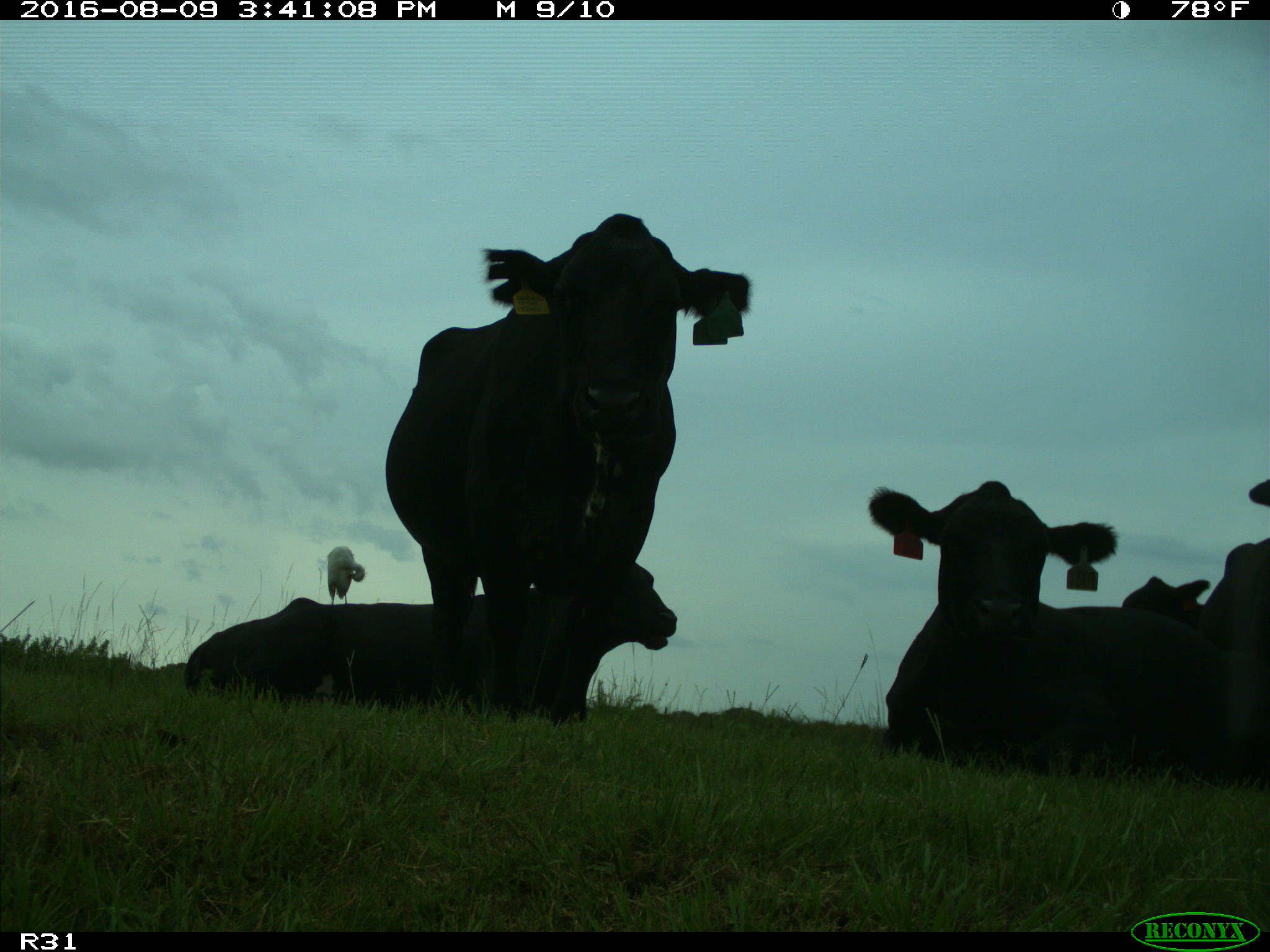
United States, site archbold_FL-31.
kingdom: Animalia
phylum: Chordata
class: Mammalia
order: Artiodactyla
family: Bovidae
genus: Bos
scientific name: Bos taurus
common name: domestic cow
Bos taurus (domestic cow).